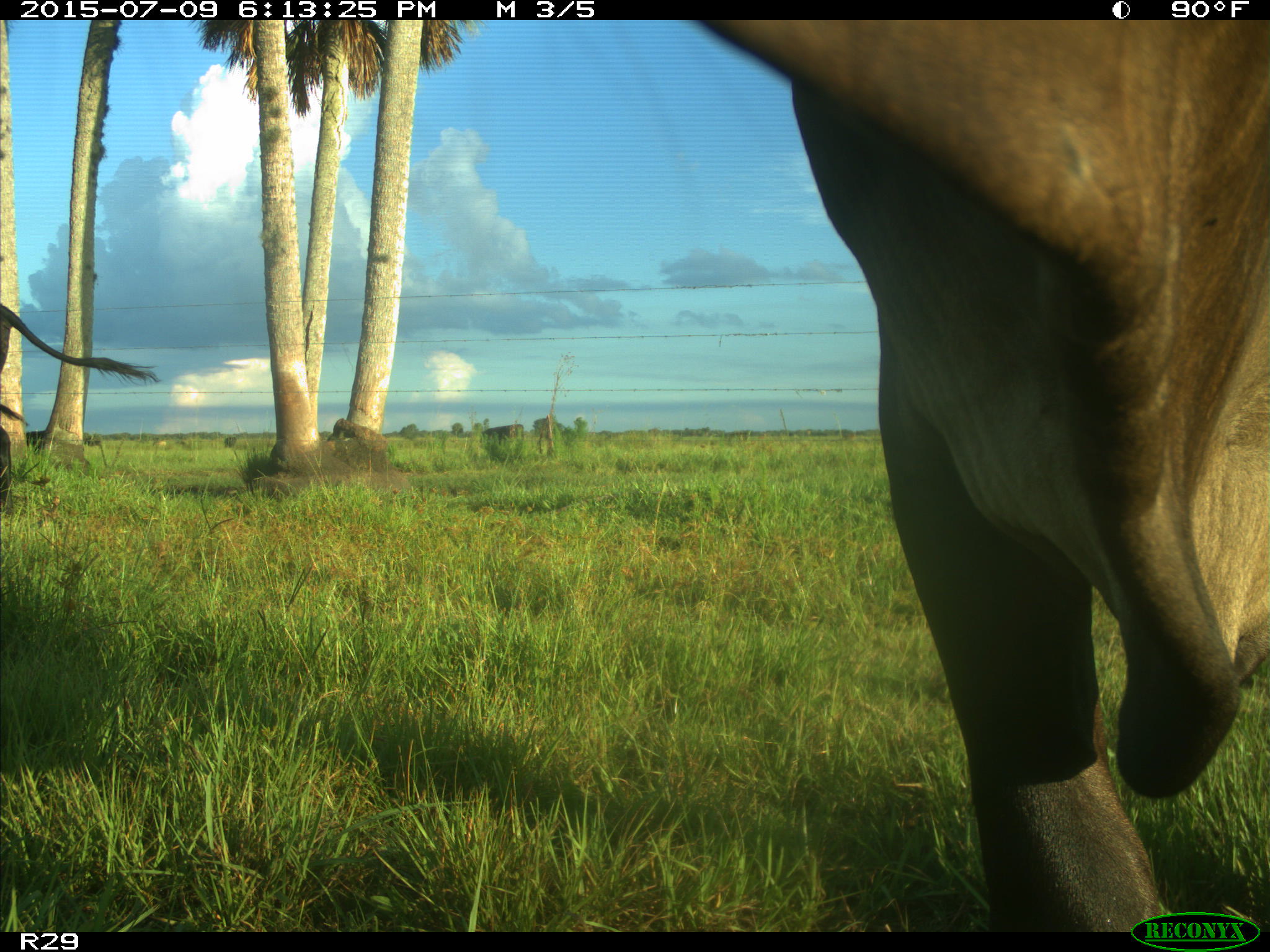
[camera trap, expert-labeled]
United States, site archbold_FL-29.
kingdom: Animalia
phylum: Chordata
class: Mammalia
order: Artiodactyla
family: Bovidae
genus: Bos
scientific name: Bos taurus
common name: domestic cow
Bos taurus (domestic cow).